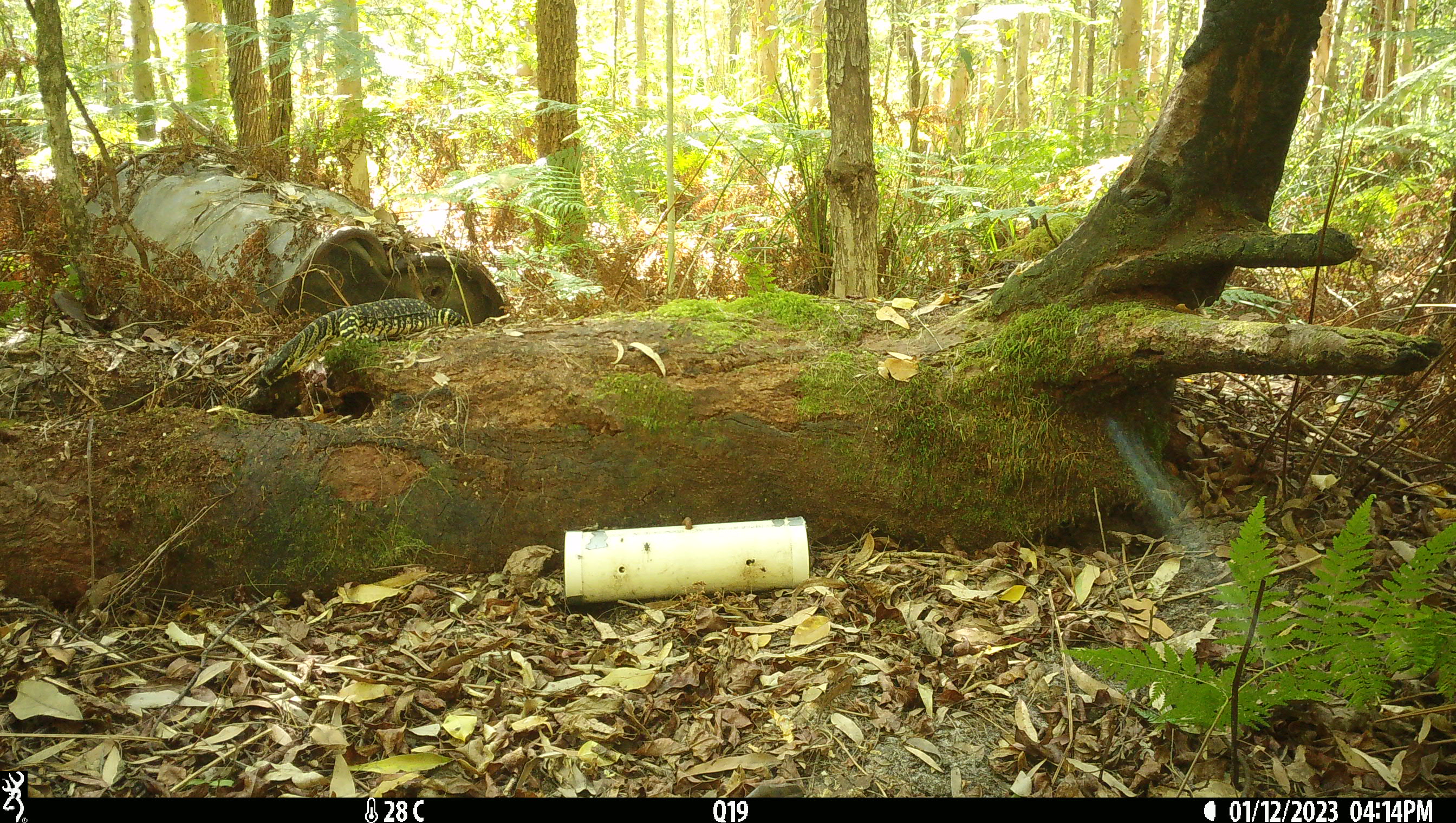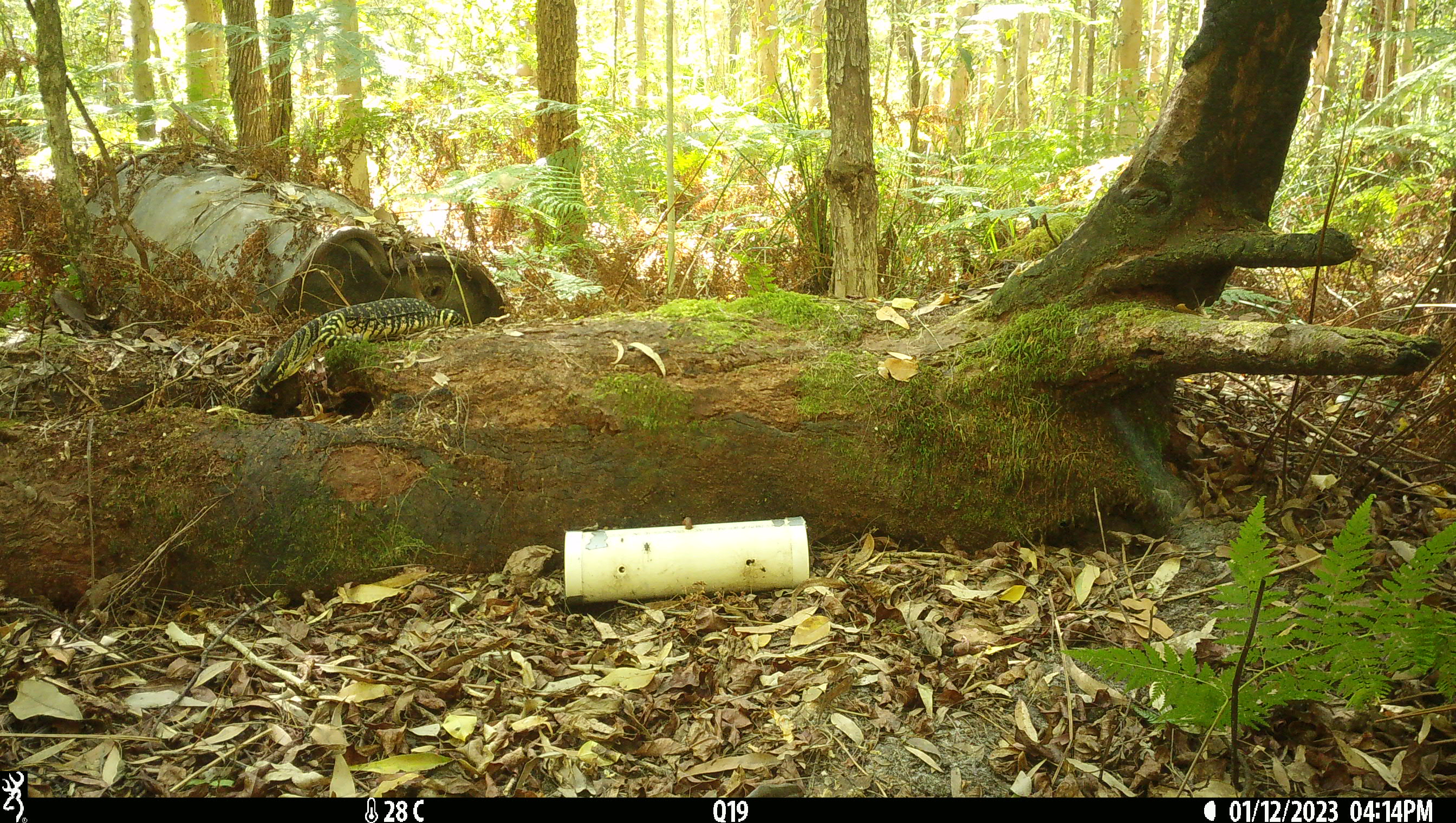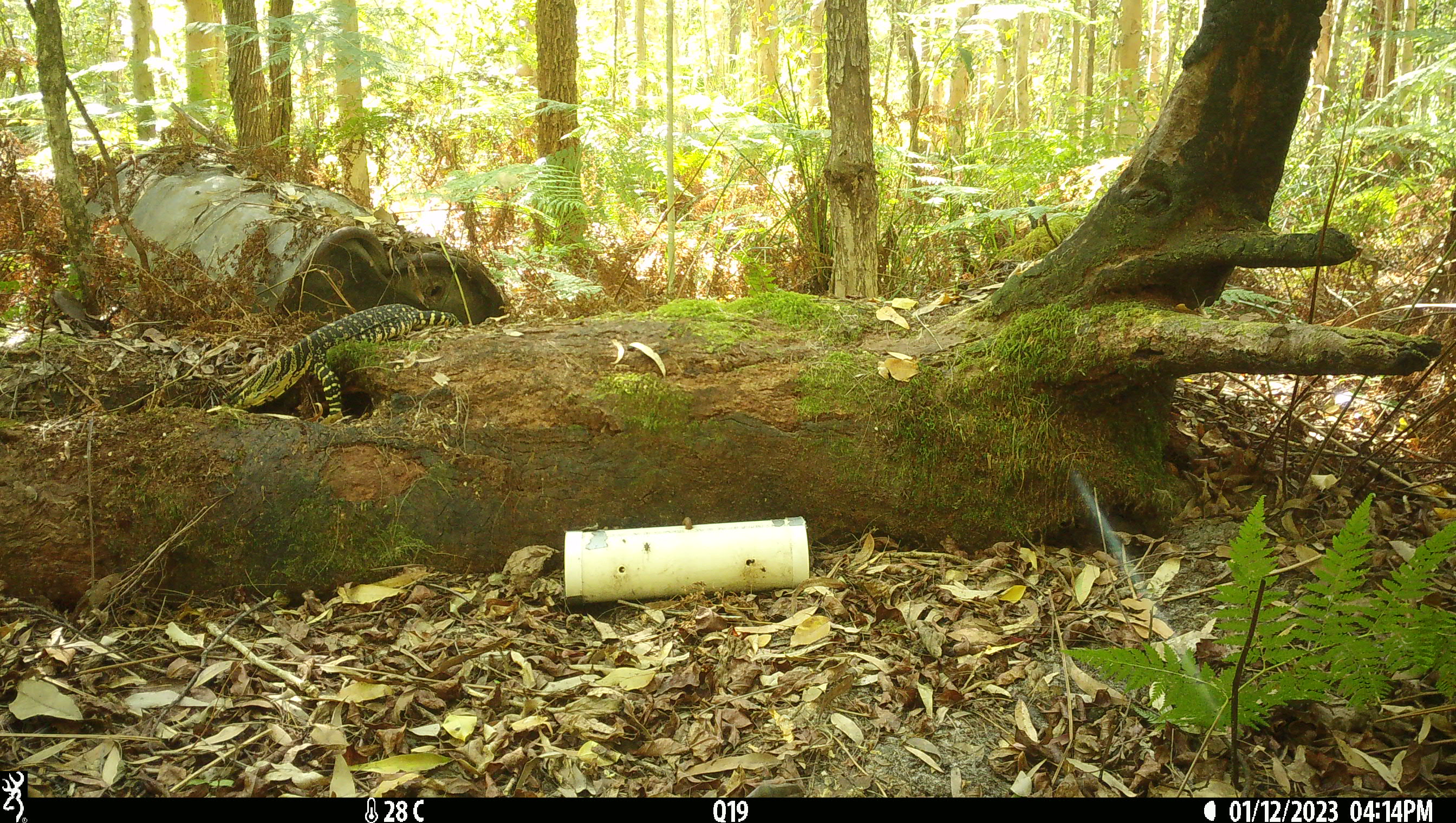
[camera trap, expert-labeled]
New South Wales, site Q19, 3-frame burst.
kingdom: Animalia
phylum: Chordata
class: Reptilia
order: Squamata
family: Varanidae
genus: Varanus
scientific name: Varanus varius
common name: lace monitor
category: goanna